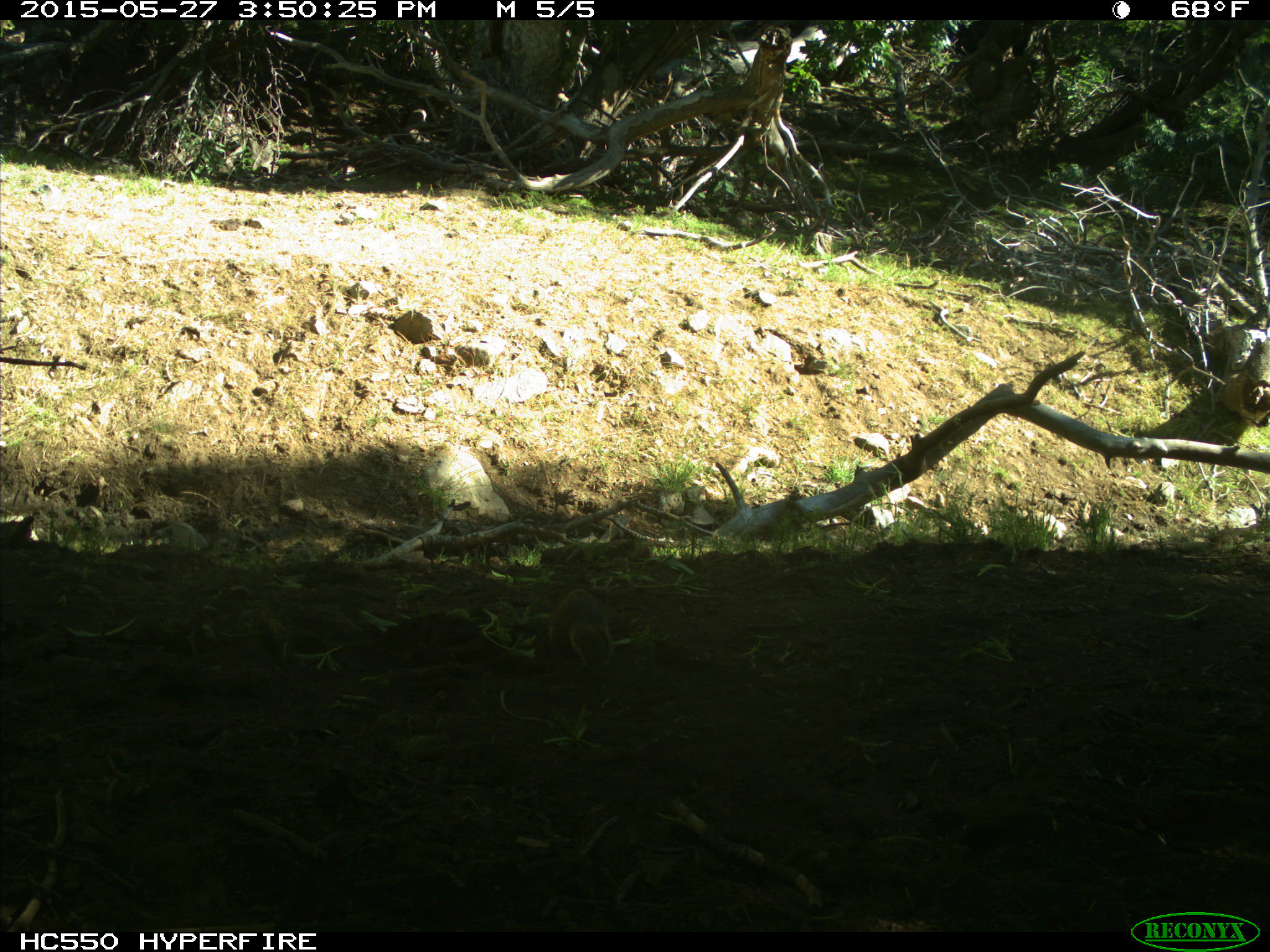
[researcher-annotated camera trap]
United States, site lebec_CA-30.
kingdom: Animalia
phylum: Chordata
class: Mammalia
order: Rodentia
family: Sciuridae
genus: Otospermophilus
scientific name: Otospermophilus beecheyi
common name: california ground squirrel